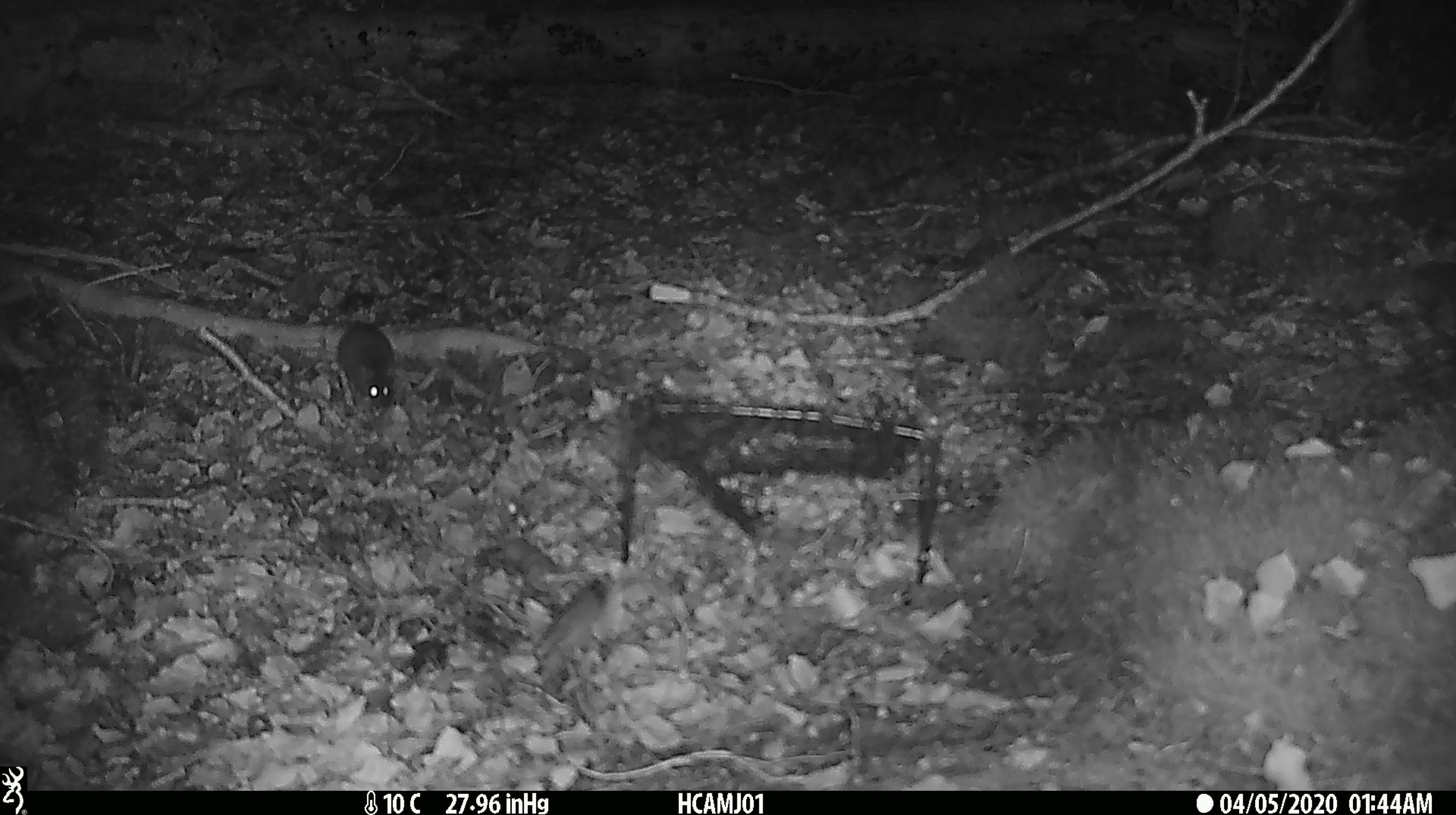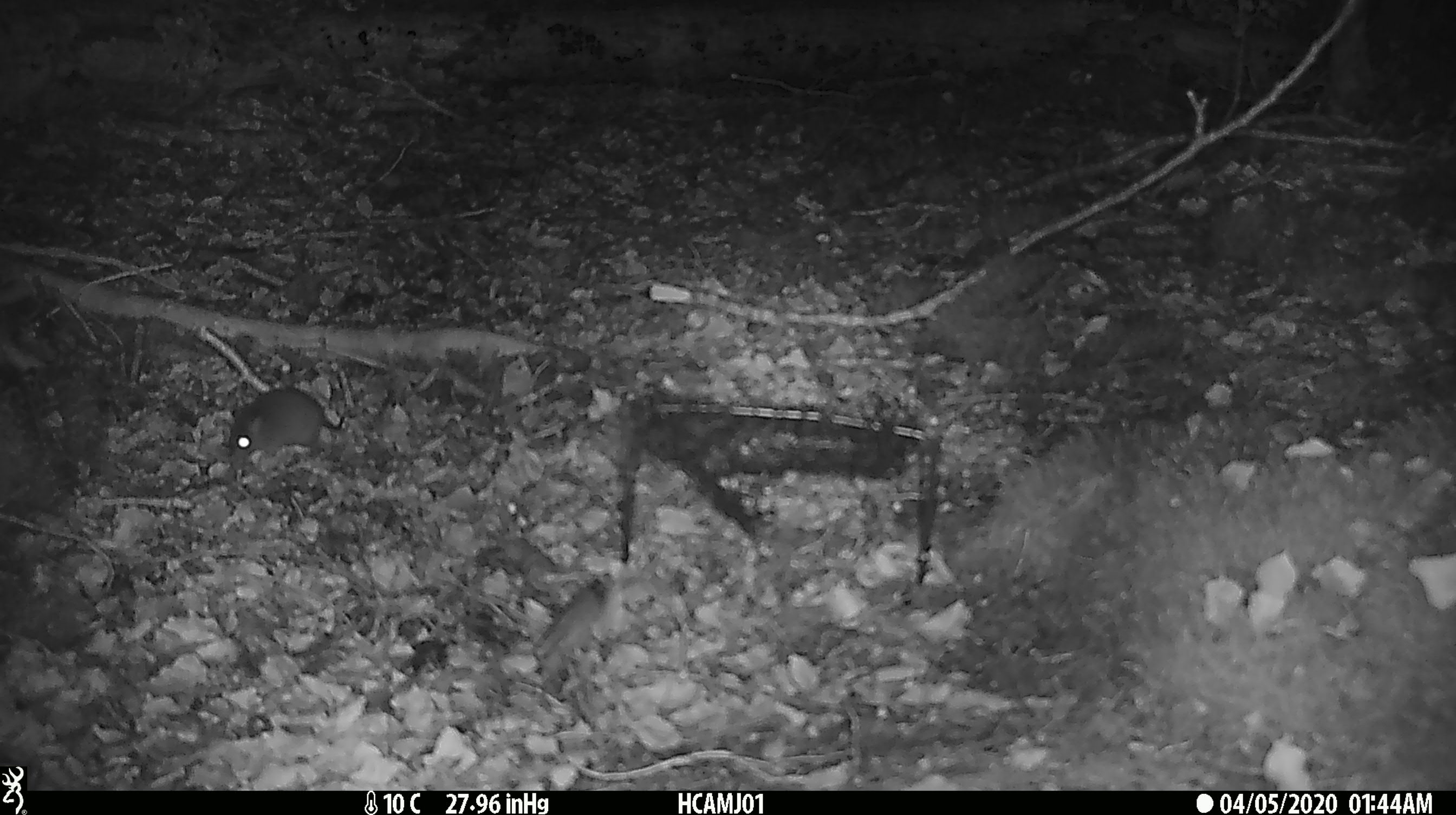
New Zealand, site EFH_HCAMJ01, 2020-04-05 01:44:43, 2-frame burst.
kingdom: Animalia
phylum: Chordata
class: Mammalia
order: Rodentia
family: Muridae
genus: Mus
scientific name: Mus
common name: mouse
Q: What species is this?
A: Mouse (Mus).